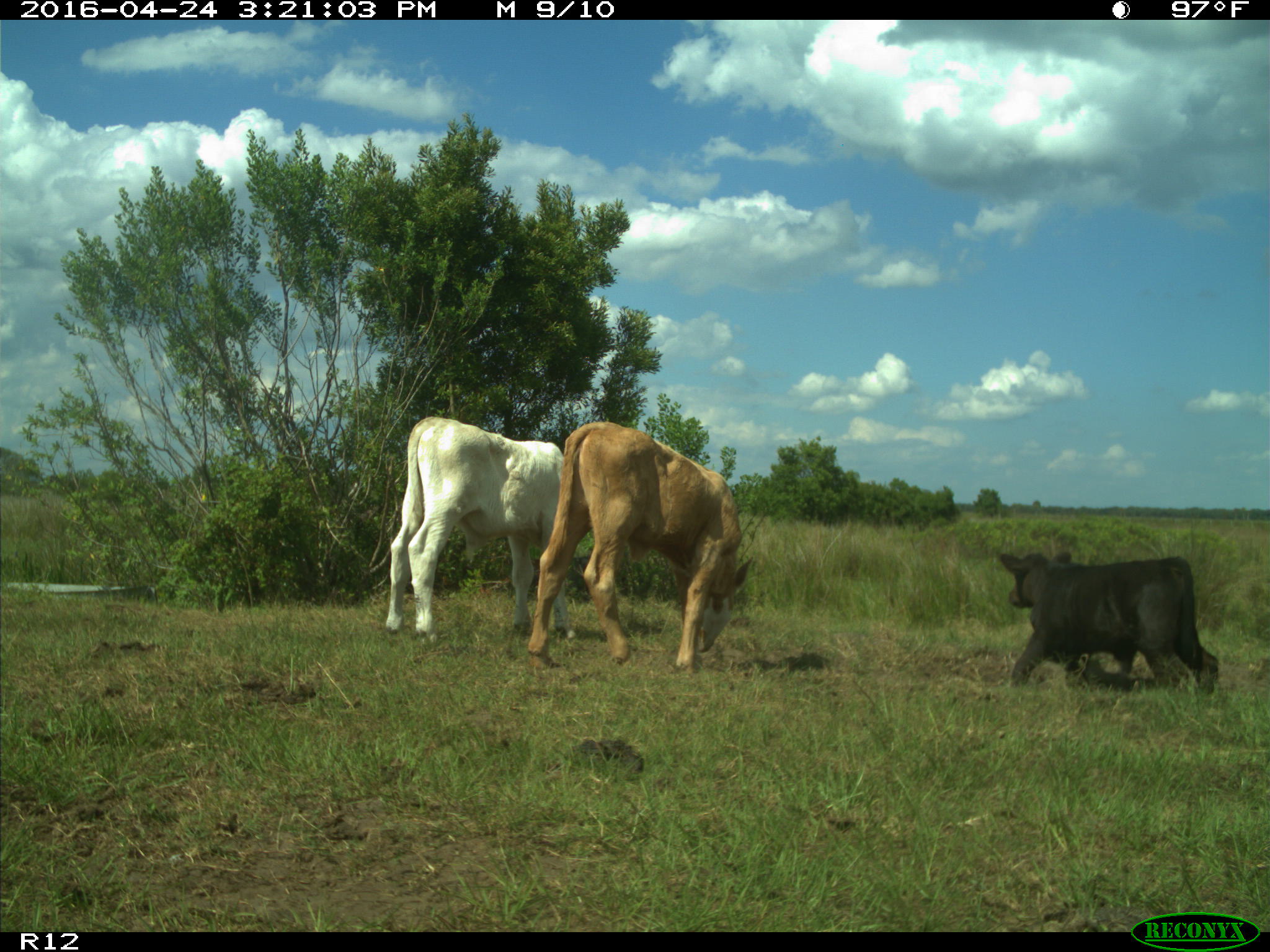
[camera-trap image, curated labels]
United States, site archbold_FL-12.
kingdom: Animalia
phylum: Chordata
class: Mammalia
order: Artiodactyla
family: Bovidae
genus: Bos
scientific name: Bos taurus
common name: domestic cow